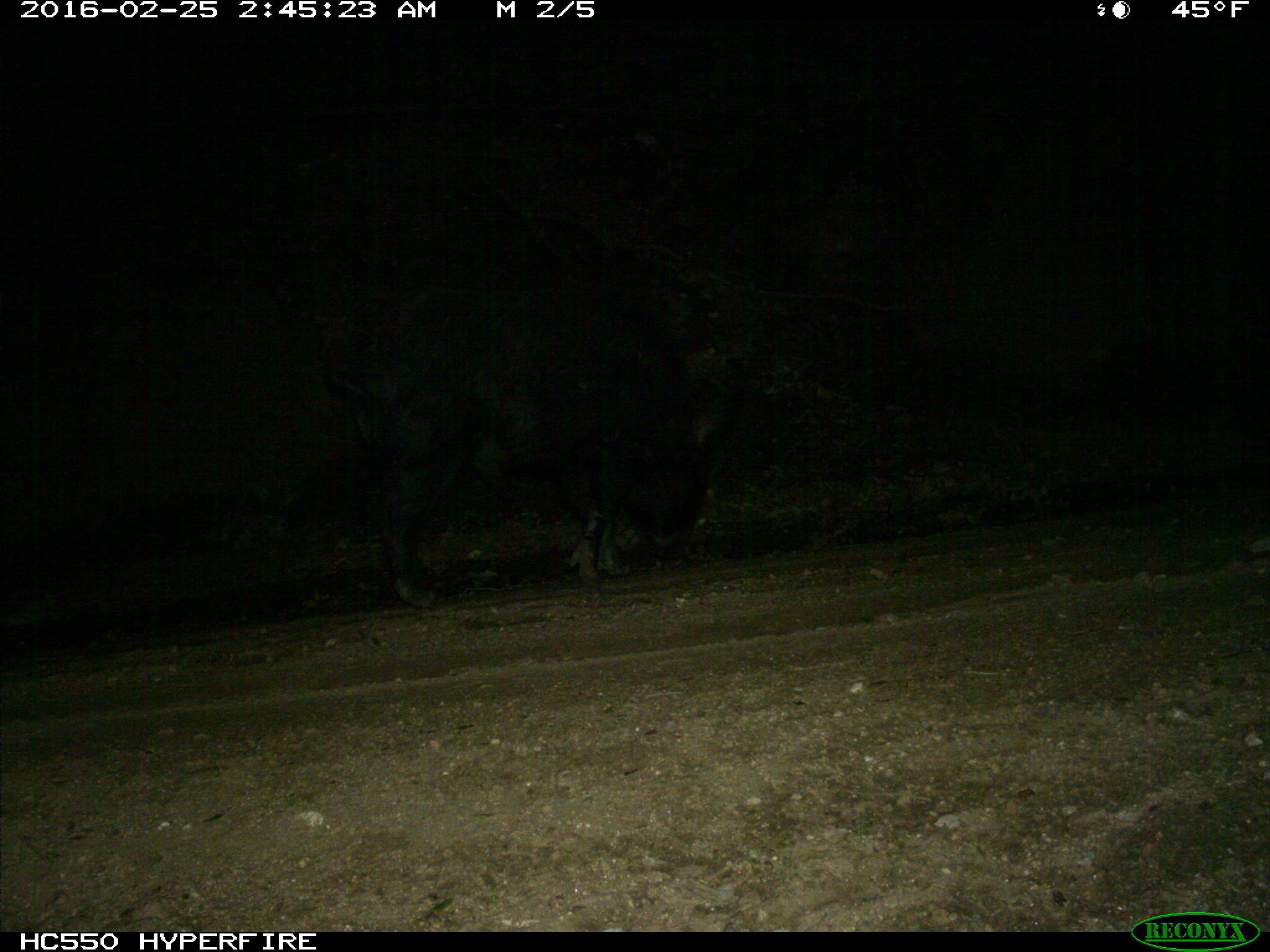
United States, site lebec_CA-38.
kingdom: Animalia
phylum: Chordata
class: Mammalia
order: Artiodactyla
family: Suidae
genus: Sus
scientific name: Sus scrofa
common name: wild boar